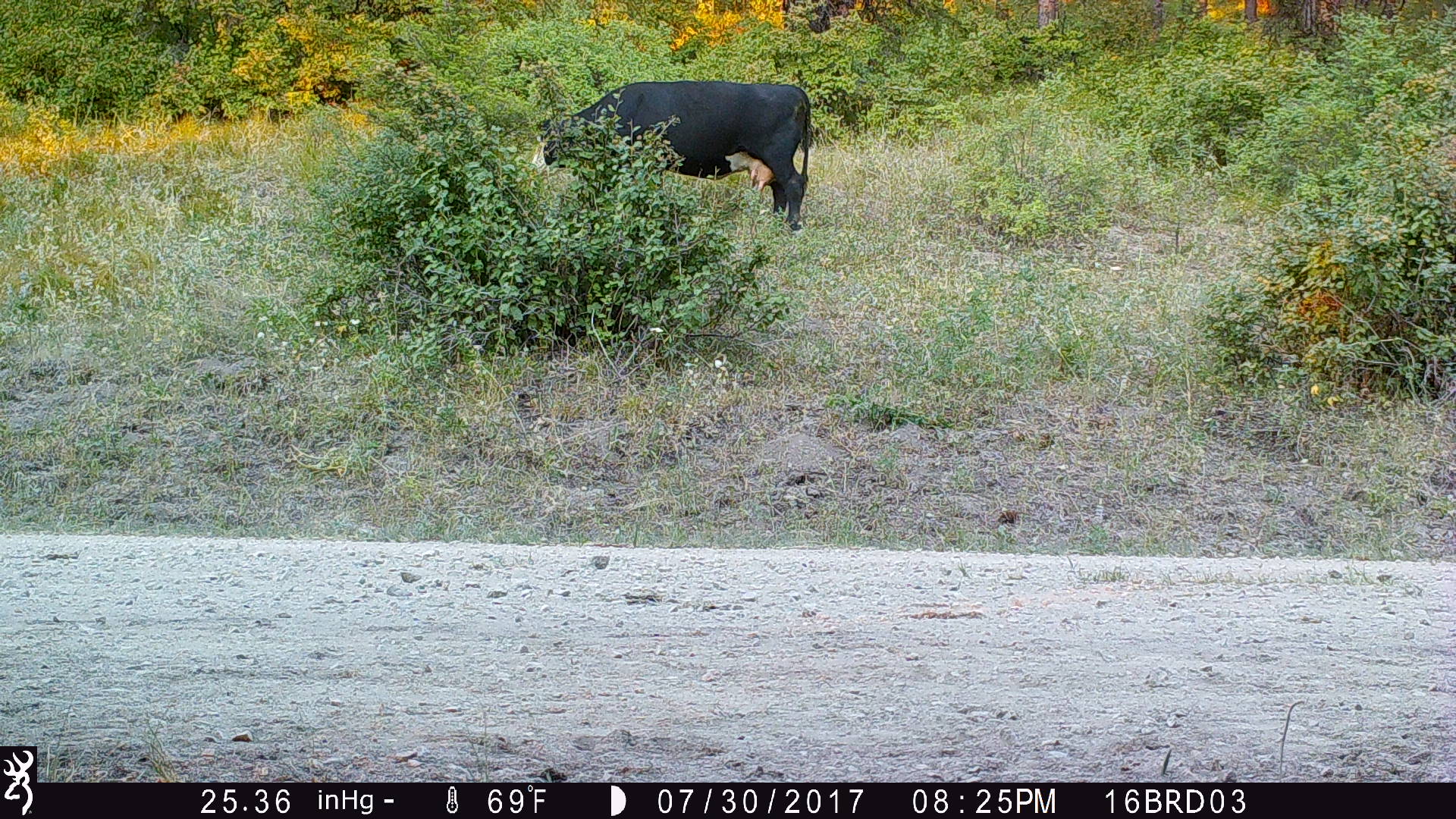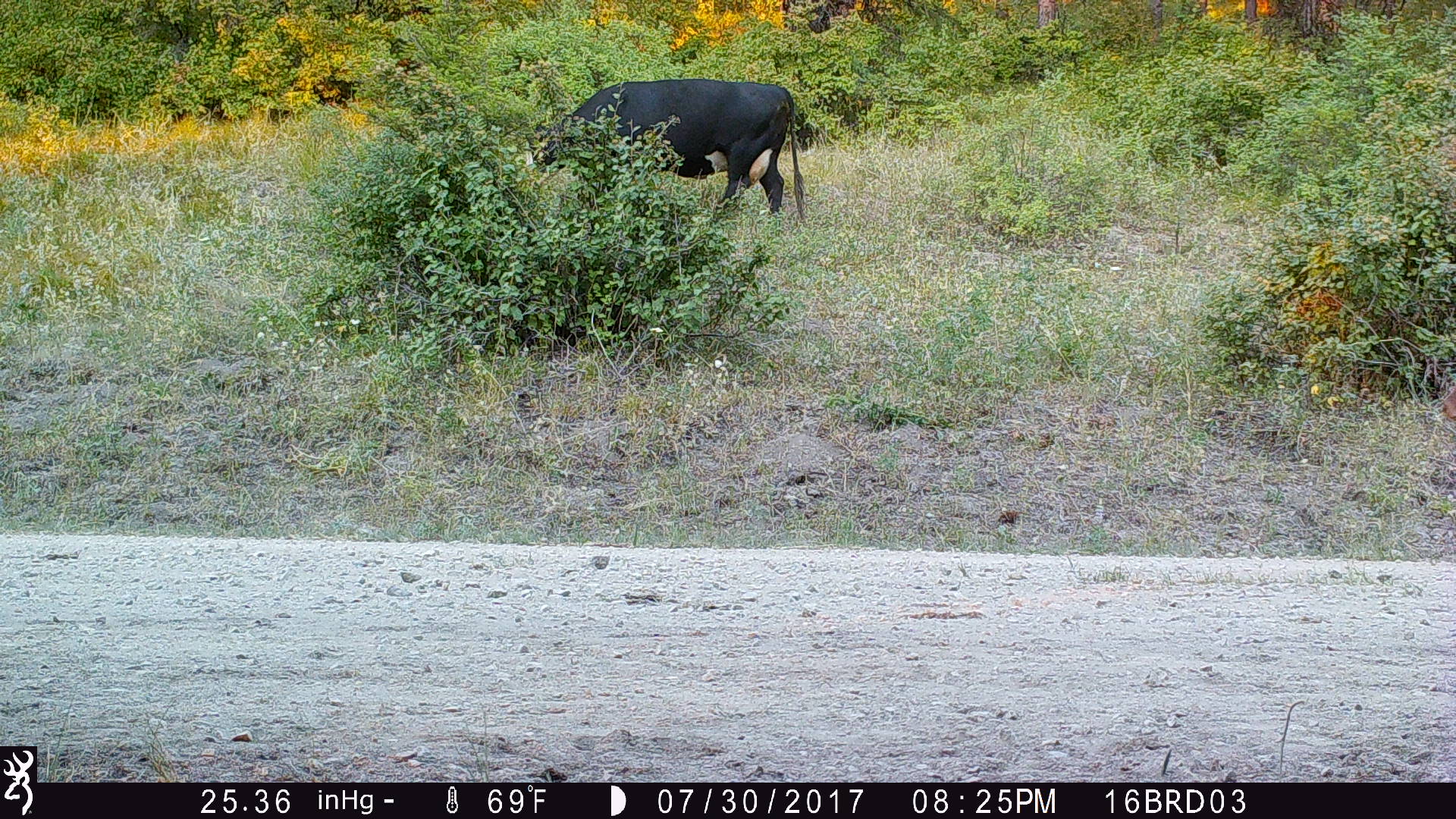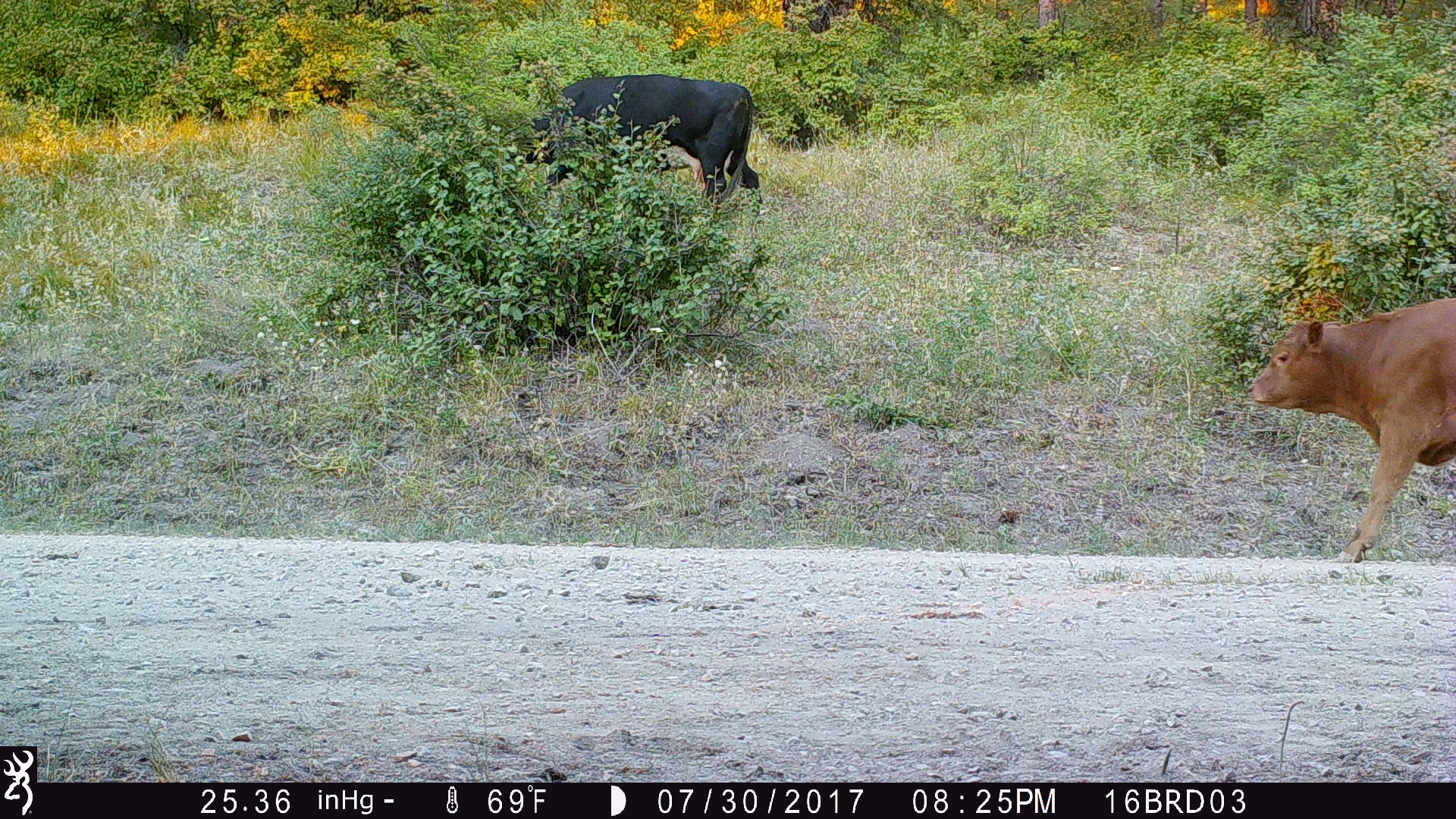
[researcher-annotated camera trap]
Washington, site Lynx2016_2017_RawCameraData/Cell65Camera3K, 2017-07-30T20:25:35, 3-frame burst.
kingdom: Animalia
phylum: Chordata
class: Mammalia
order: Artiodactyla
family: Bovidae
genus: Bos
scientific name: Bos taurus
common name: domestic cattle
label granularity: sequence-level